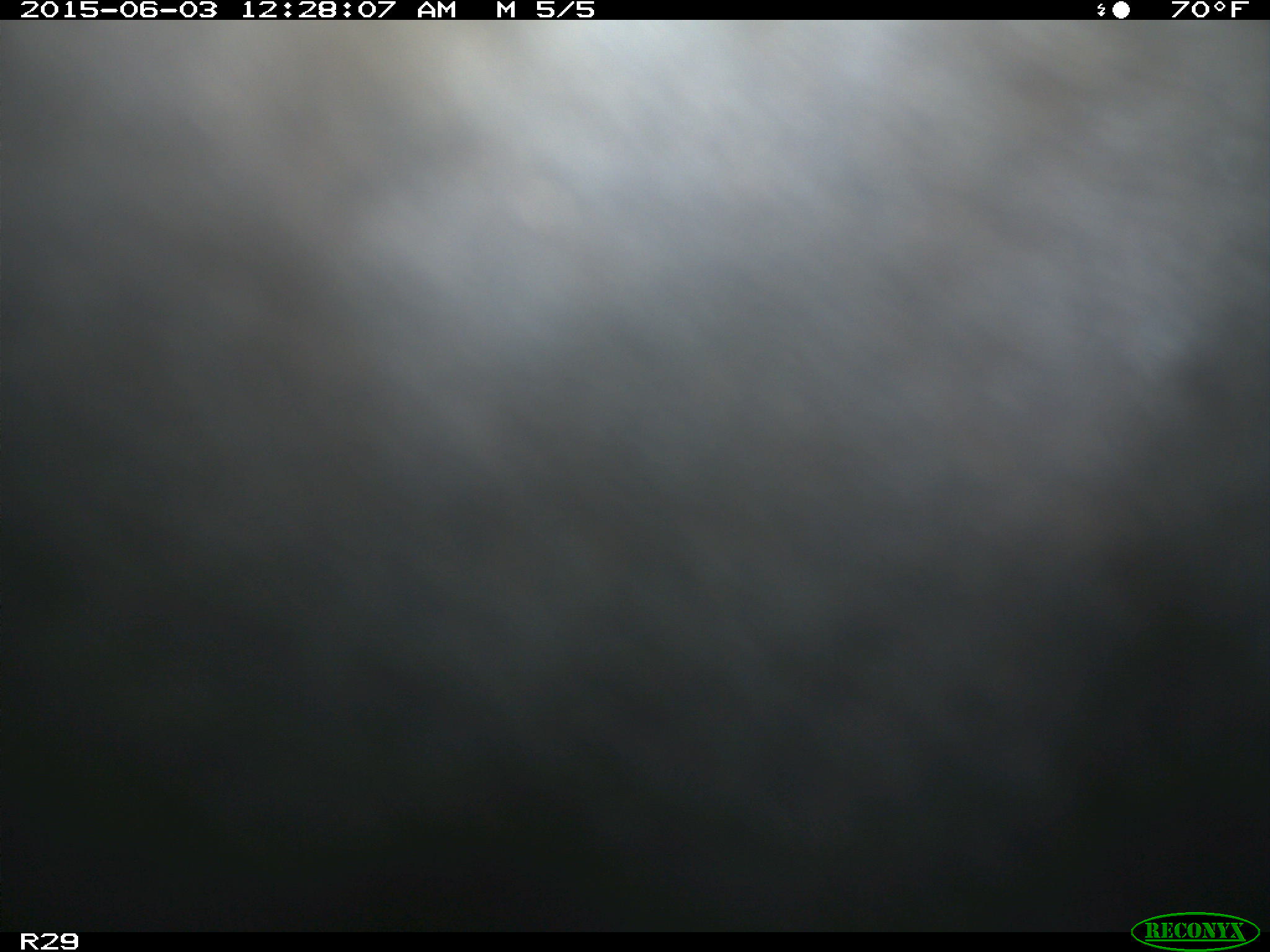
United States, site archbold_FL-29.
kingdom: Animalia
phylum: Chordata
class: Mammalia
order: Artiodactyla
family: Bovidae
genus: Bos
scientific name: Bos taurus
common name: domestic cow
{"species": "Bos taurus (domestic cow)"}